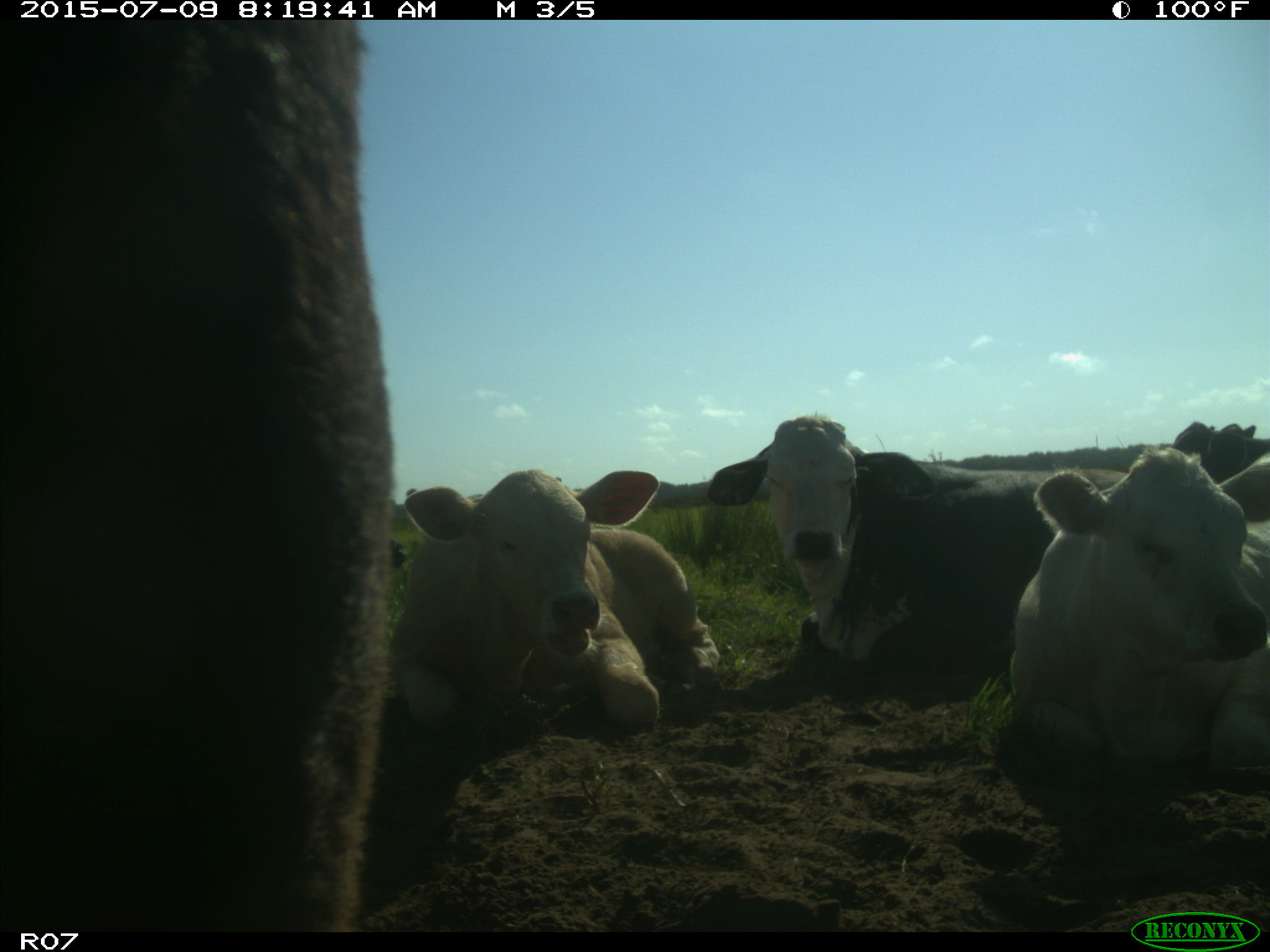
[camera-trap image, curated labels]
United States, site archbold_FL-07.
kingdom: Animalia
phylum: Chordata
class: Mammalia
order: Artiodactyla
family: Bovidae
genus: Bos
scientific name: Bos taurus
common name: domestic cow